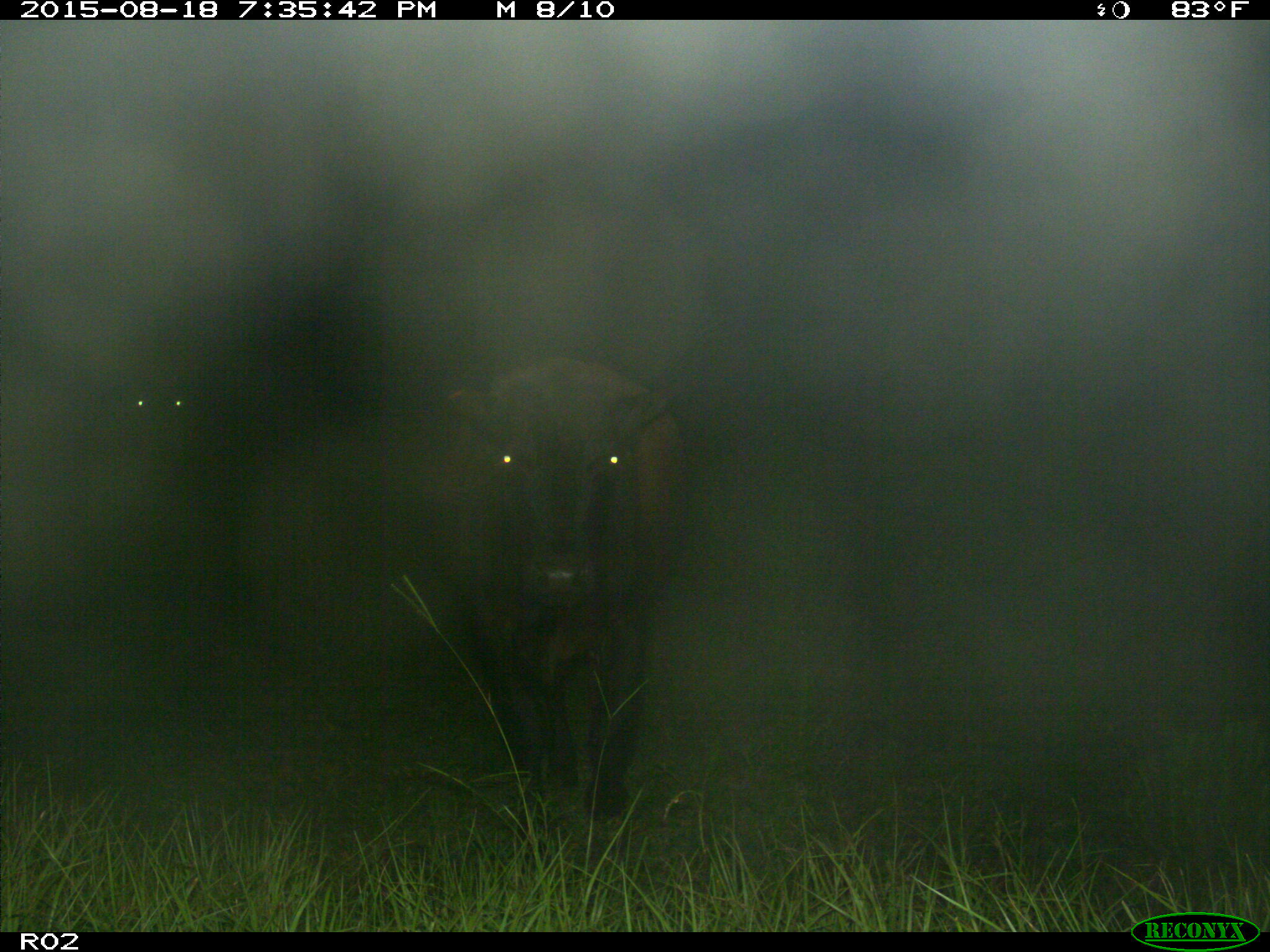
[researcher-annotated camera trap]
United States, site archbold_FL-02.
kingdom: Animalia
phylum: Chordata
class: Mammalia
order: Artiodactyla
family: Bovidae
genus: Bos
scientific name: Bos taurus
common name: domestic cow